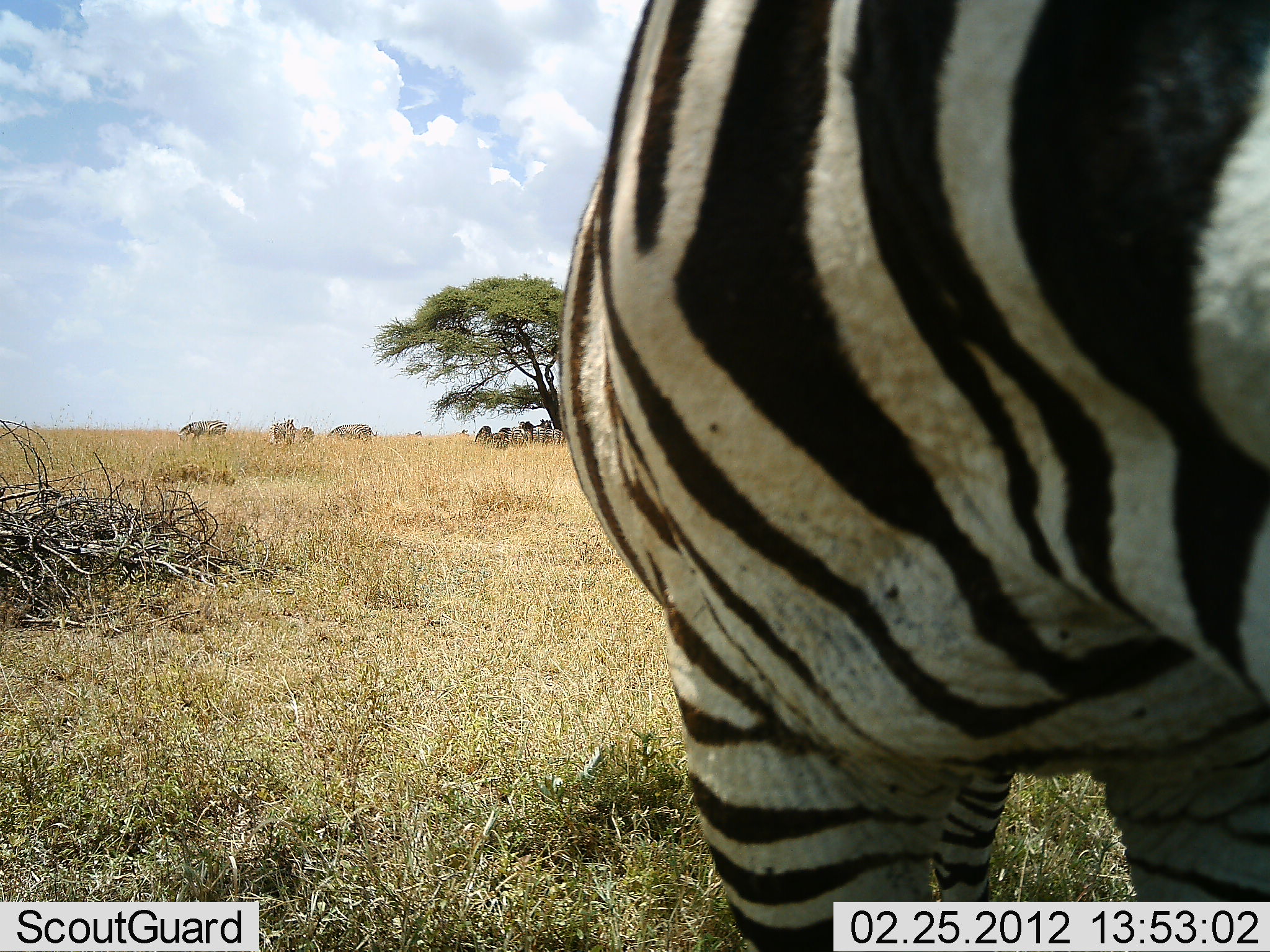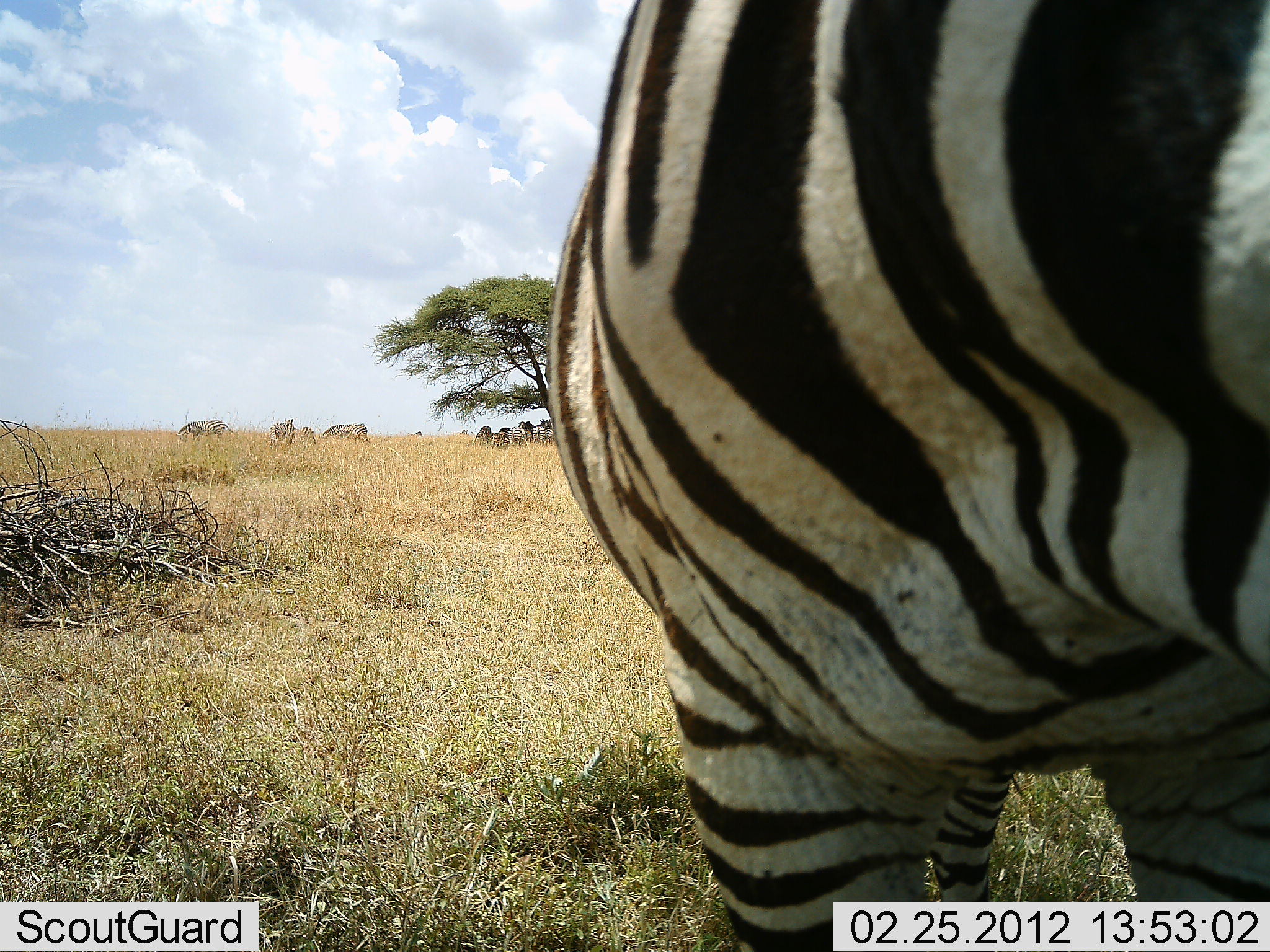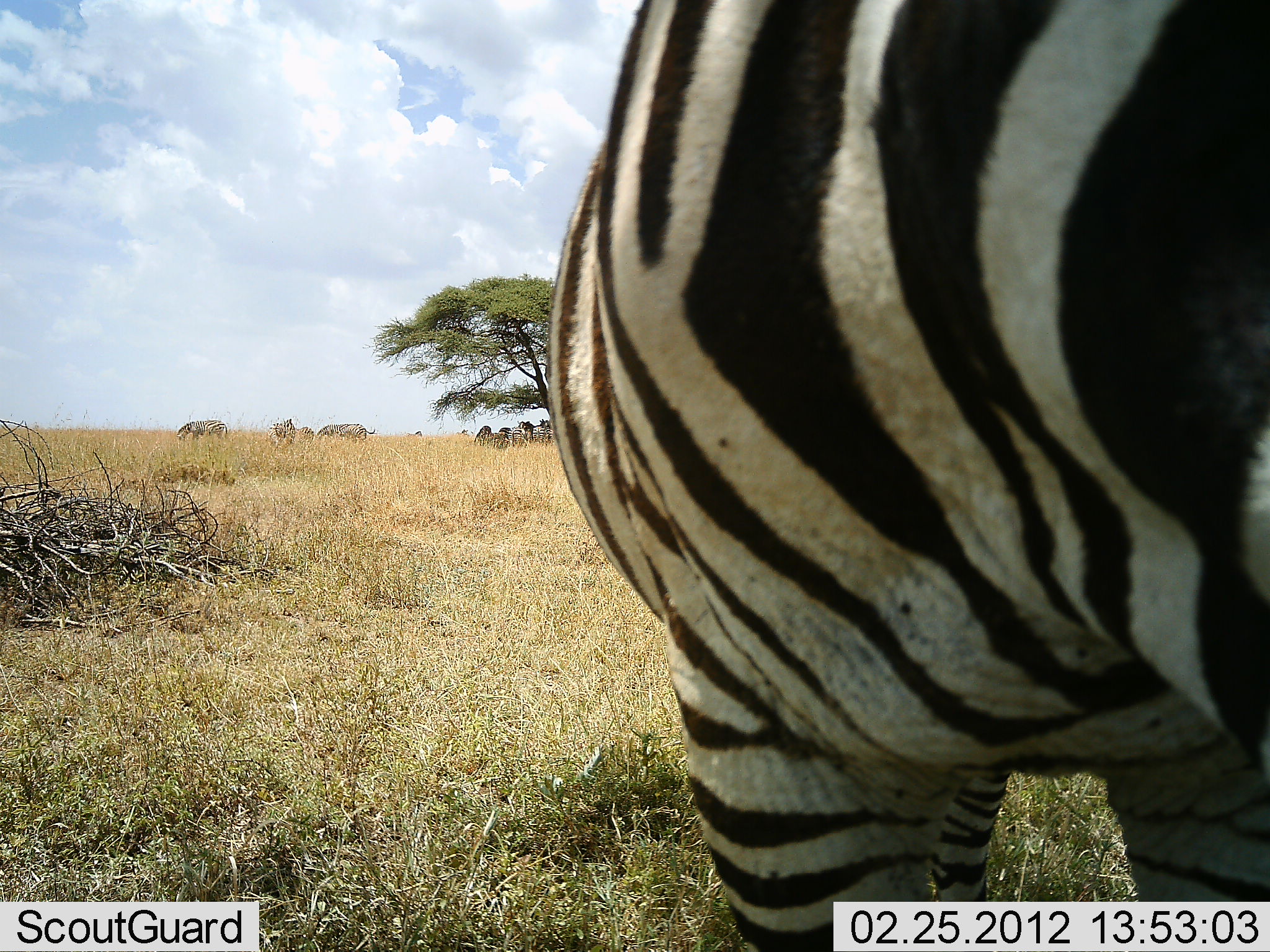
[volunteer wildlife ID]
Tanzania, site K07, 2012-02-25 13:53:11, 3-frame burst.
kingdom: Animalia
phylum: Chordata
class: Mammalia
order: Perissodactyla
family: Equidae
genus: Equus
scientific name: Equus quagga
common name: plains zebra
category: zebra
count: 5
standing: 84%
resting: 5%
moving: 11%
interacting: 0%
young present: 0%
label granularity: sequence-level